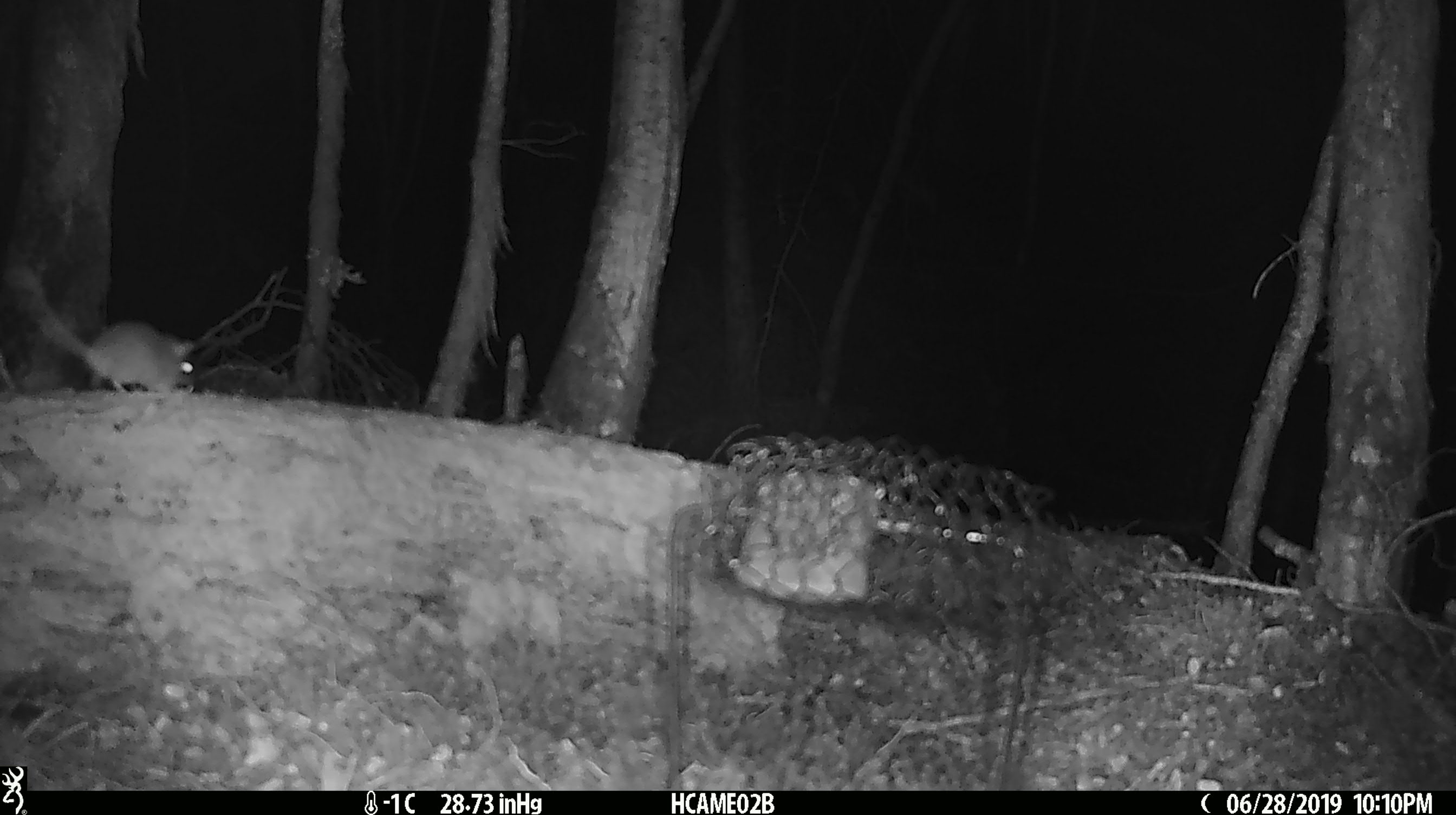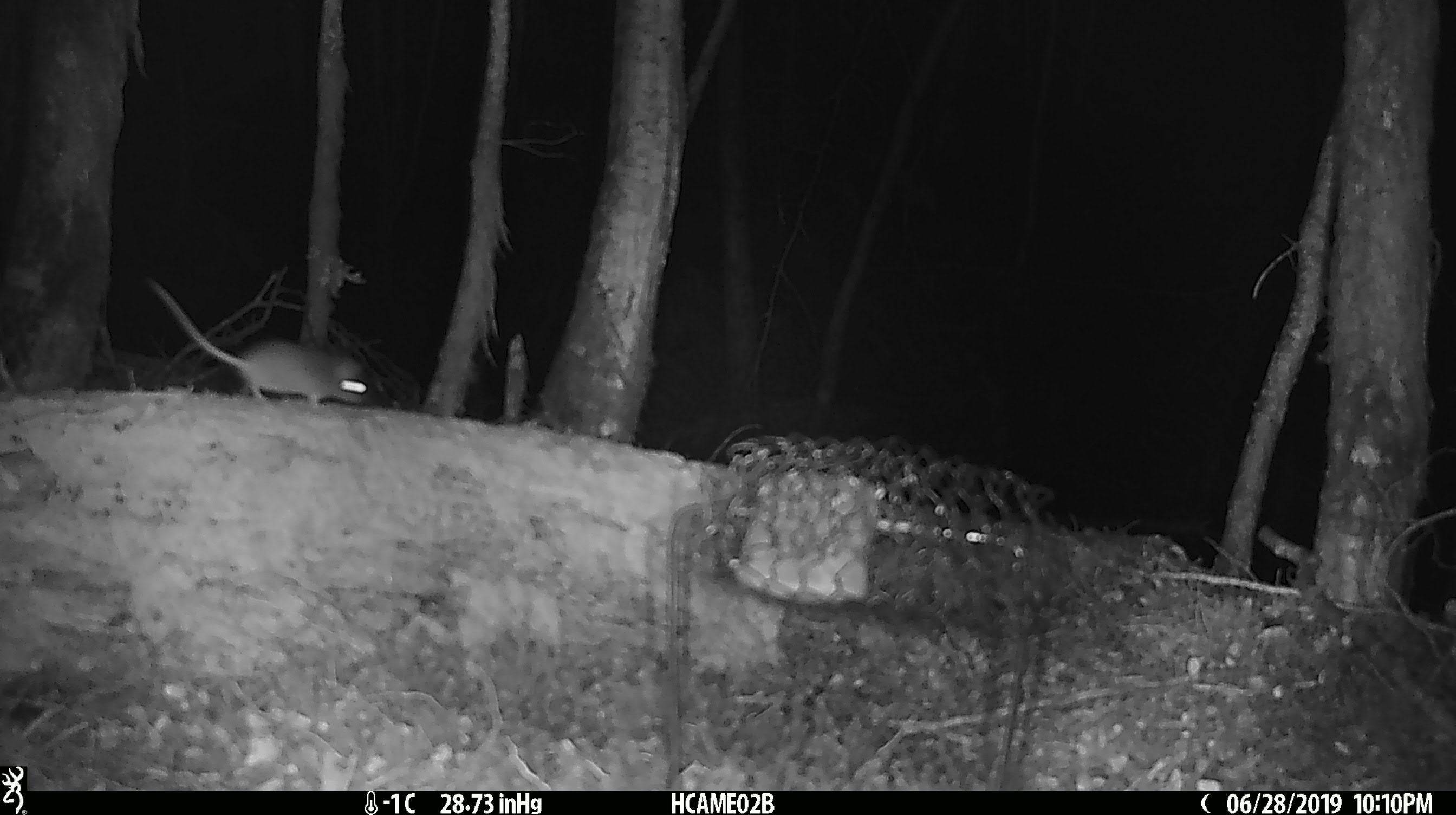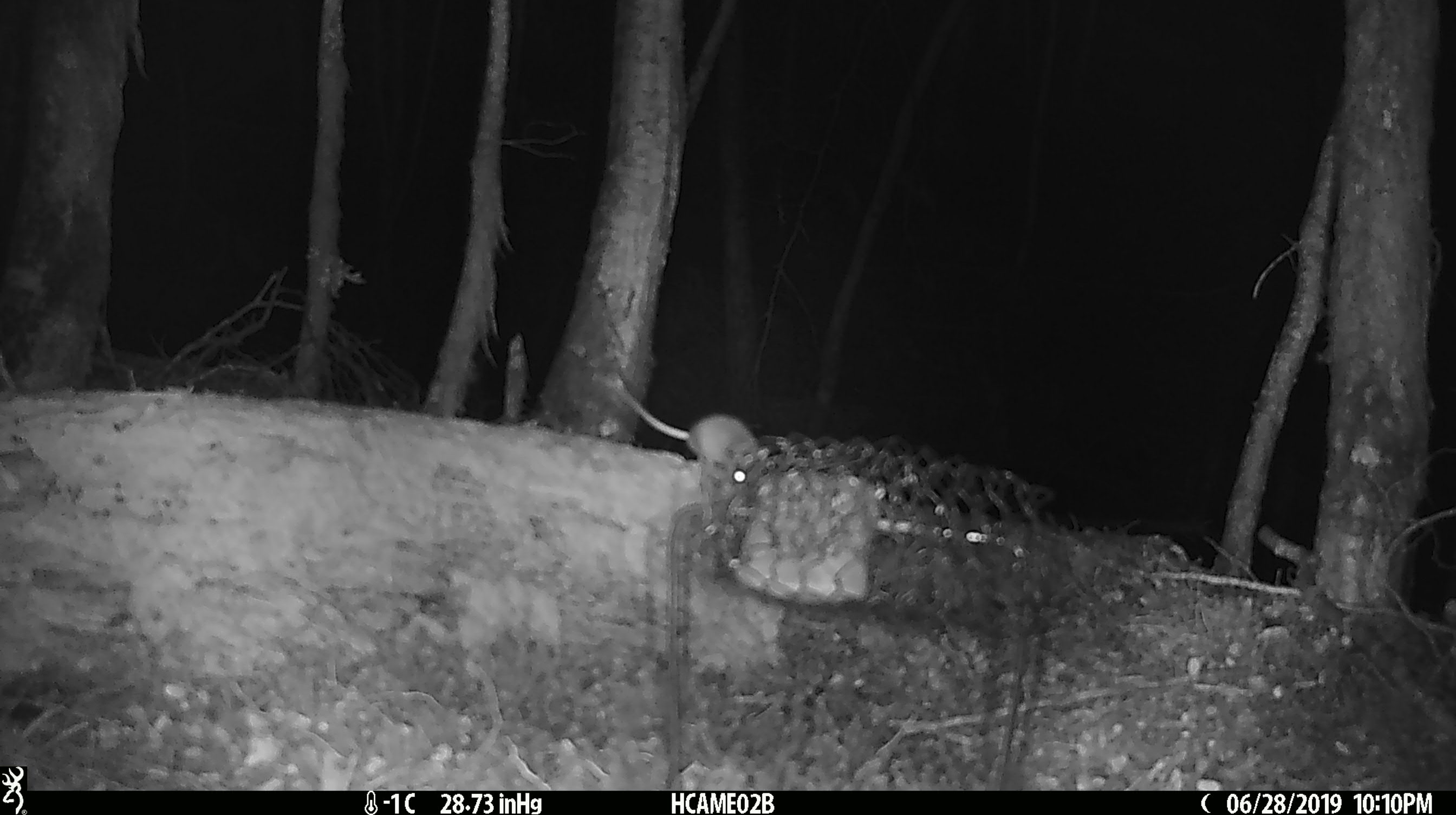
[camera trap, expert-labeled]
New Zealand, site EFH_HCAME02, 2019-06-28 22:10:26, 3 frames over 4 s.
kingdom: Animalia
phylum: Chordata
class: Mammalia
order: Rodentia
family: Muridae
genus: Mus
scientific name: Mus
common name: mouse